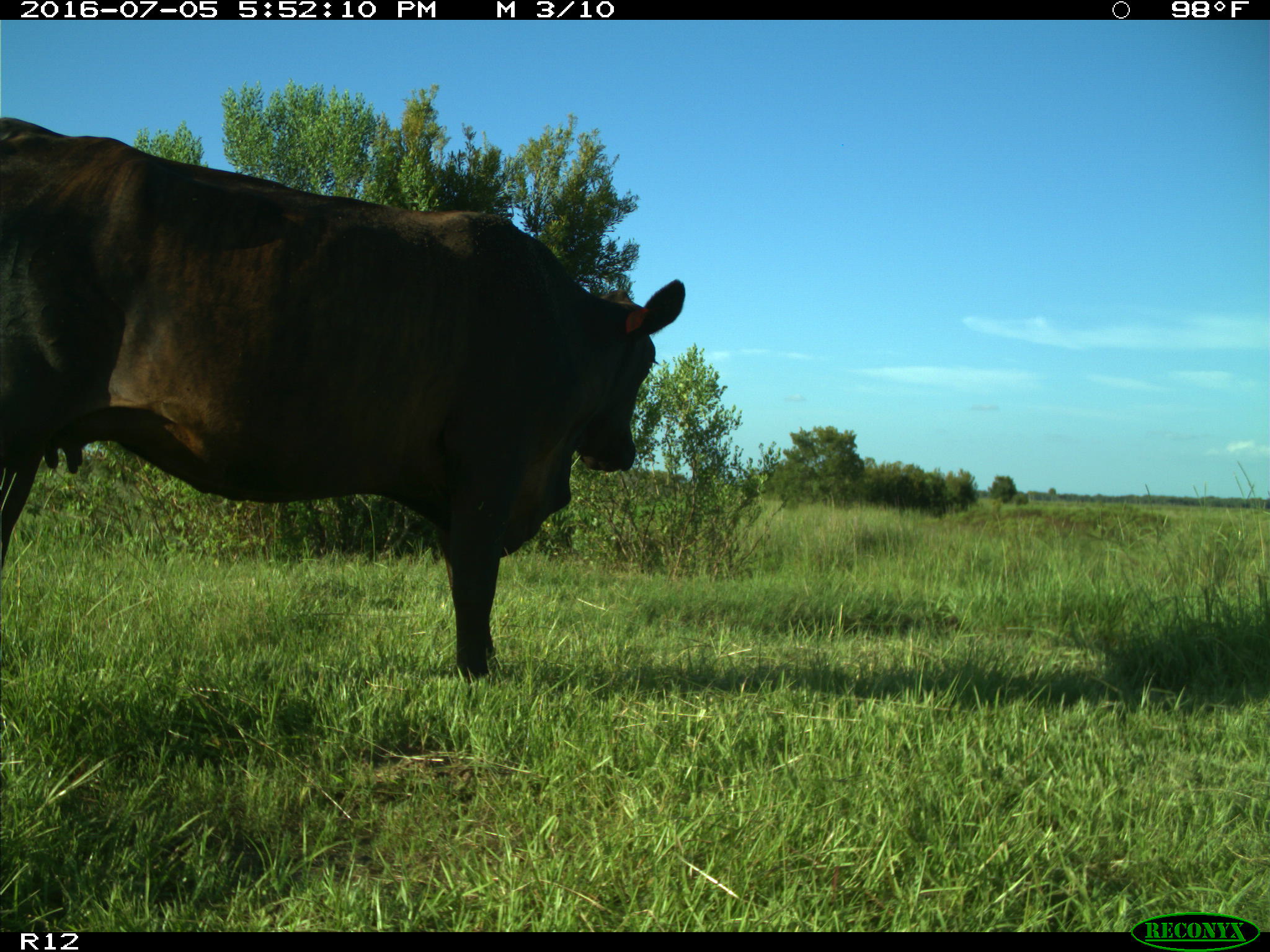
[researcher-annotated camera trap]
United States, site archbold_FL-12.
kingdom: Animalia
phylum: Chordata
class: Mammalia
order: Artiodactyla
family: Bovidae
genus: Bos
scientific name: Bos taurus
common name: domestic cow